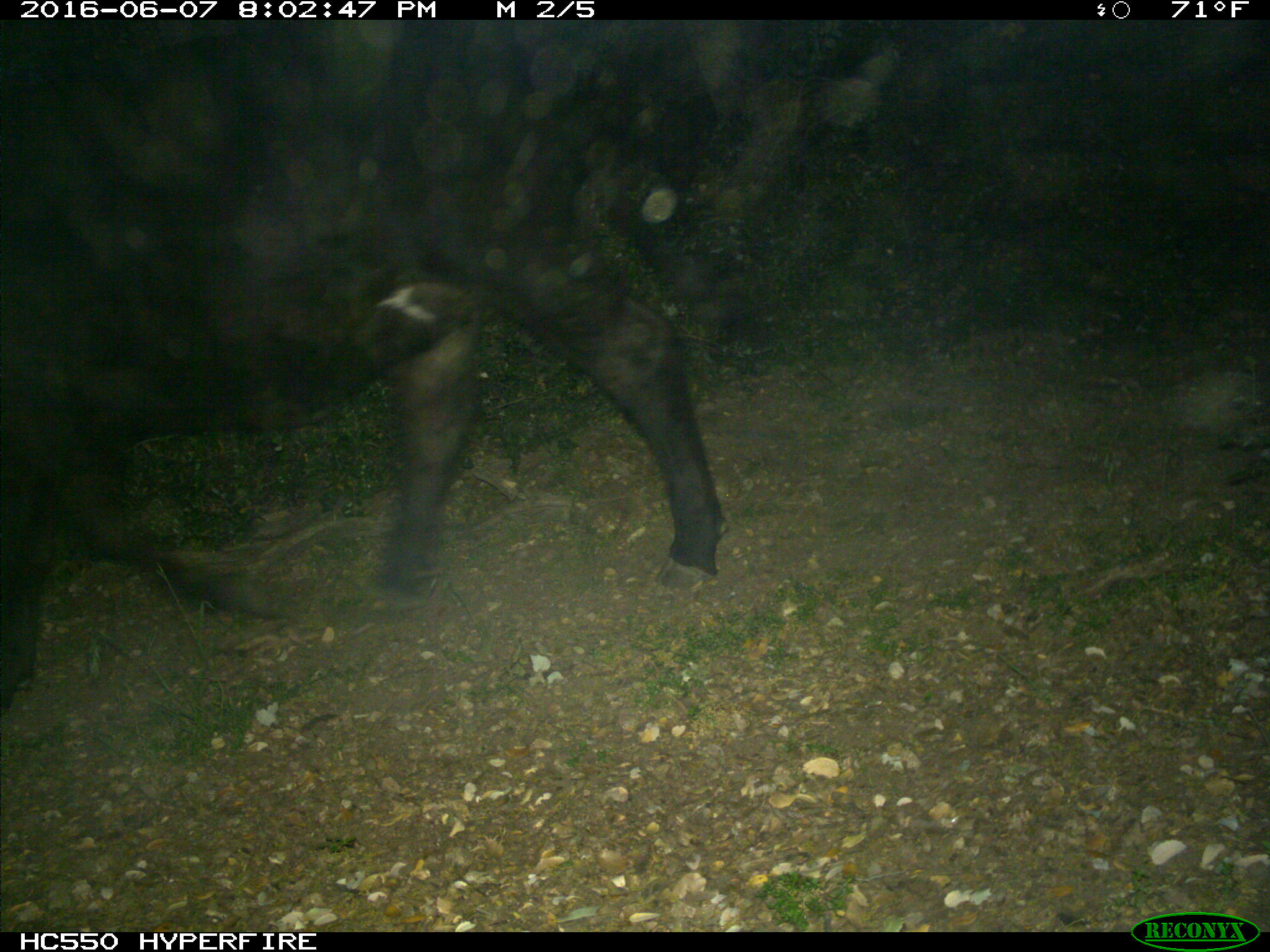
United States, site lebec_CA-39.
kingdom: Animalia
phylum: Chordata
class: Mammalia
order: Artiodactyla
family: Bovidae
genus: Bos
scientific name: Bos taurus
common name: domestic cow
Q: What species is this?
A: Bos taurus (domestic cow).